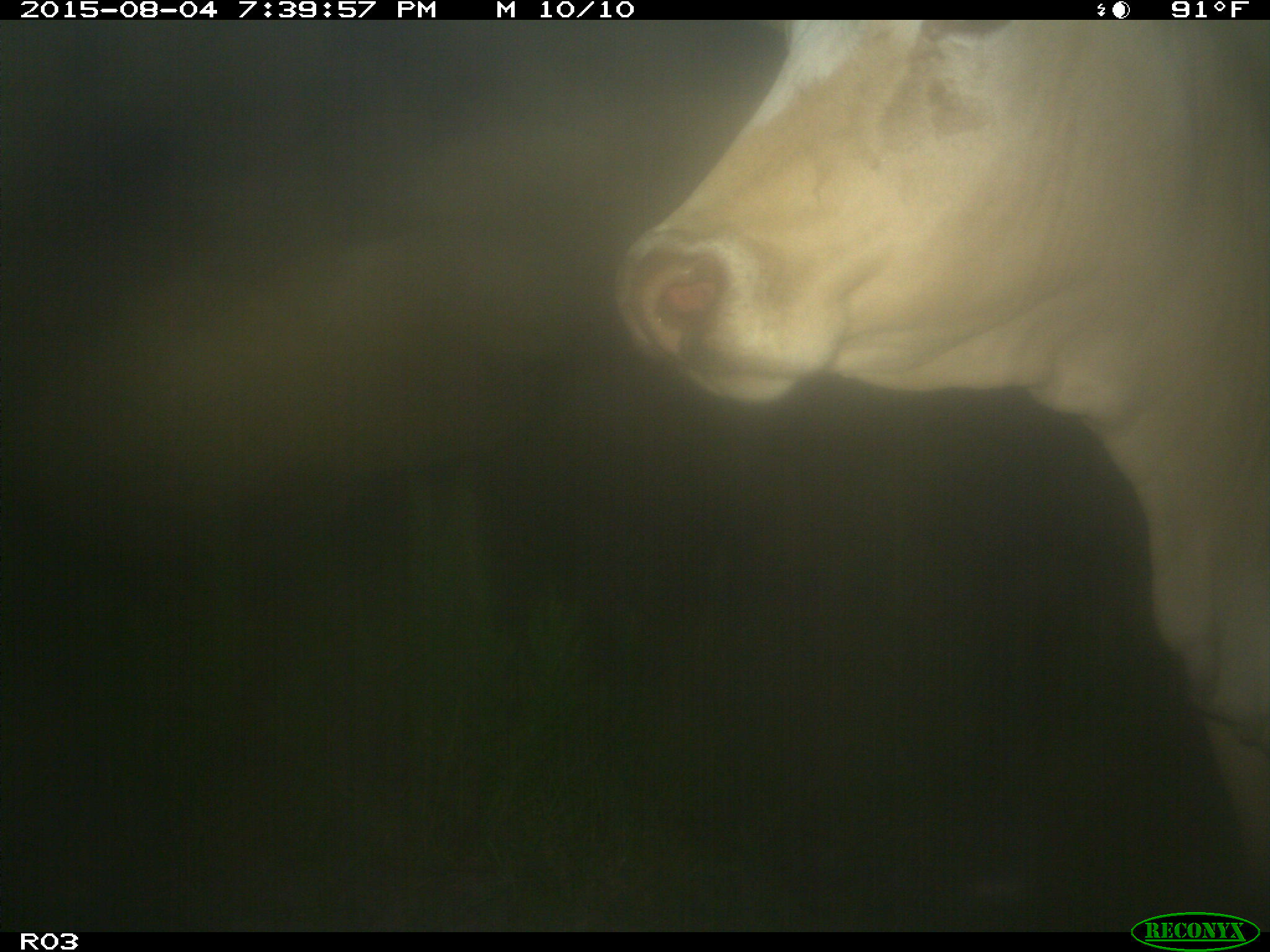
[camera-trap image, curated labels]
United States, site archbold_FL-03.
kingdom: Animalia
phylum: Chordata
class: Mammalia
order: Artiodactyla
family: Bovidae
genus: Bos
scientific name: Bos taurus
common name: domestic cow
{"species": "Bos taurus (domestic cow)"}